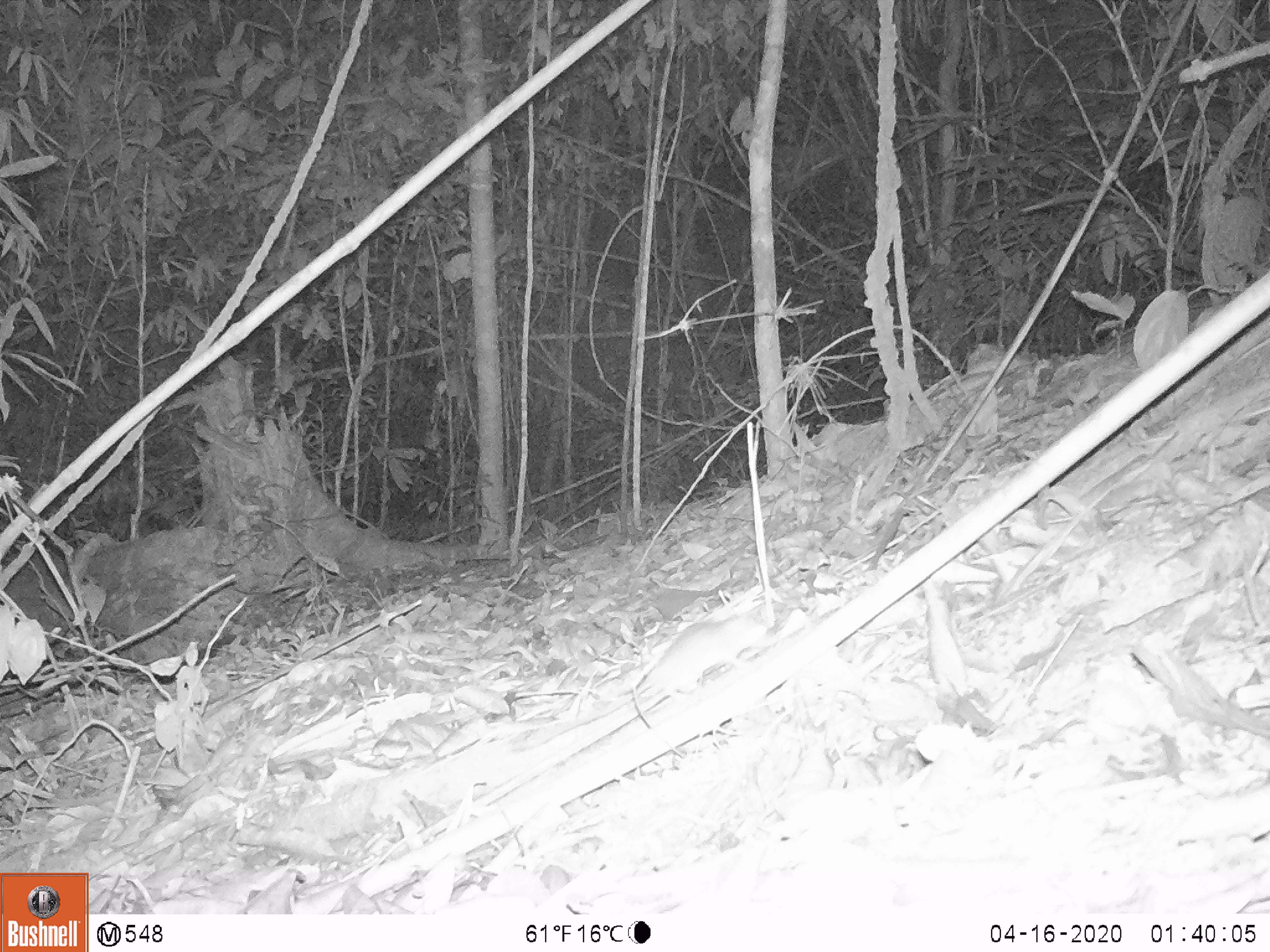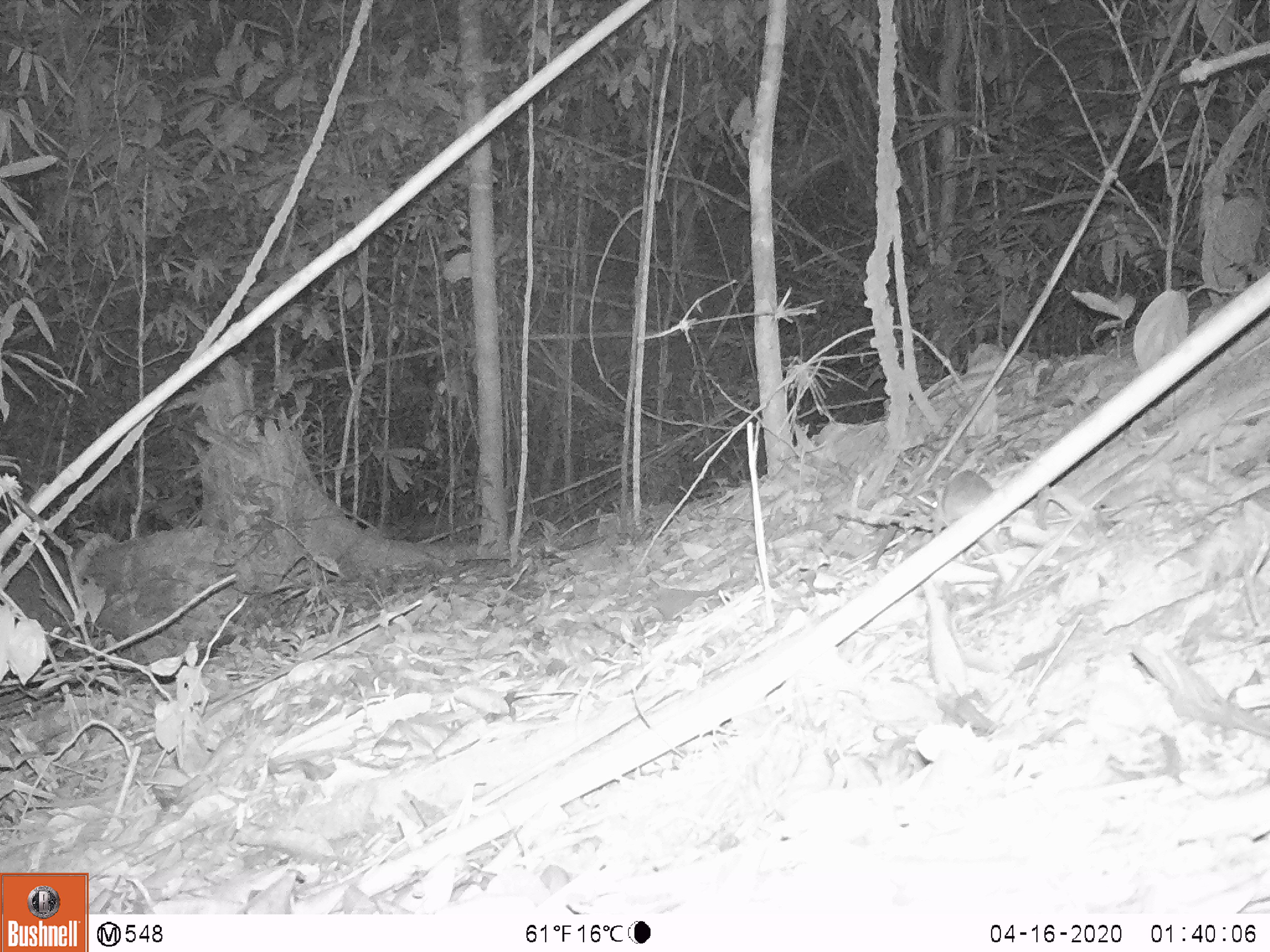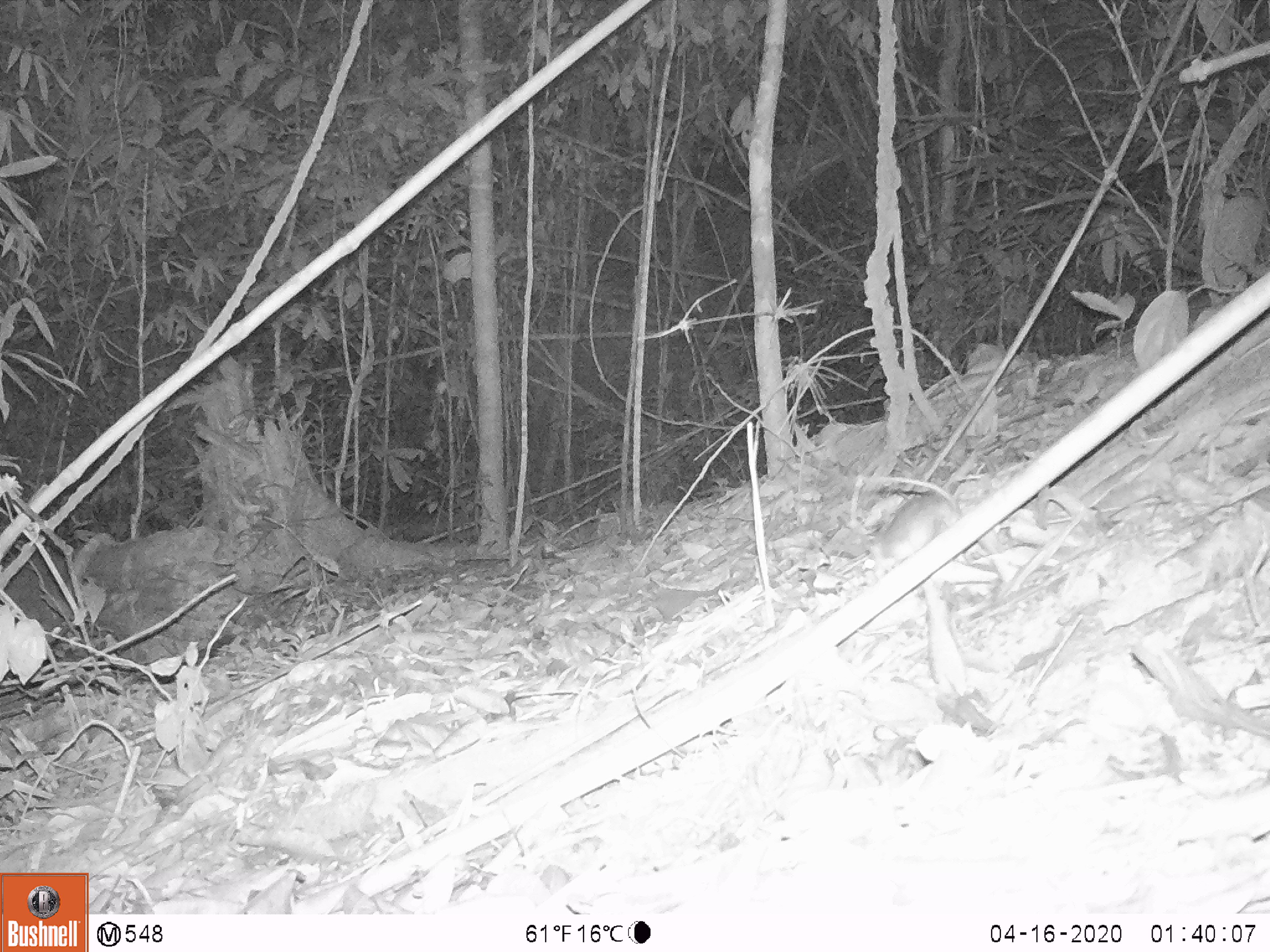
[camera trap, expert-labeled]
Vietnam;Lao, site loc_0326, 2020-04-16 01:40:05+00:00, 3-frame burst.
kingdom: Animalia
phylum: Chordata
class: Mammalia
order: Rodentia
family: Muridae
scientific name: Muridae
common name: old-world mice and rats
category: unidentified murid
Unidentified murid (old-world mice and rats) (Muridae). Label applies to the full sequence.